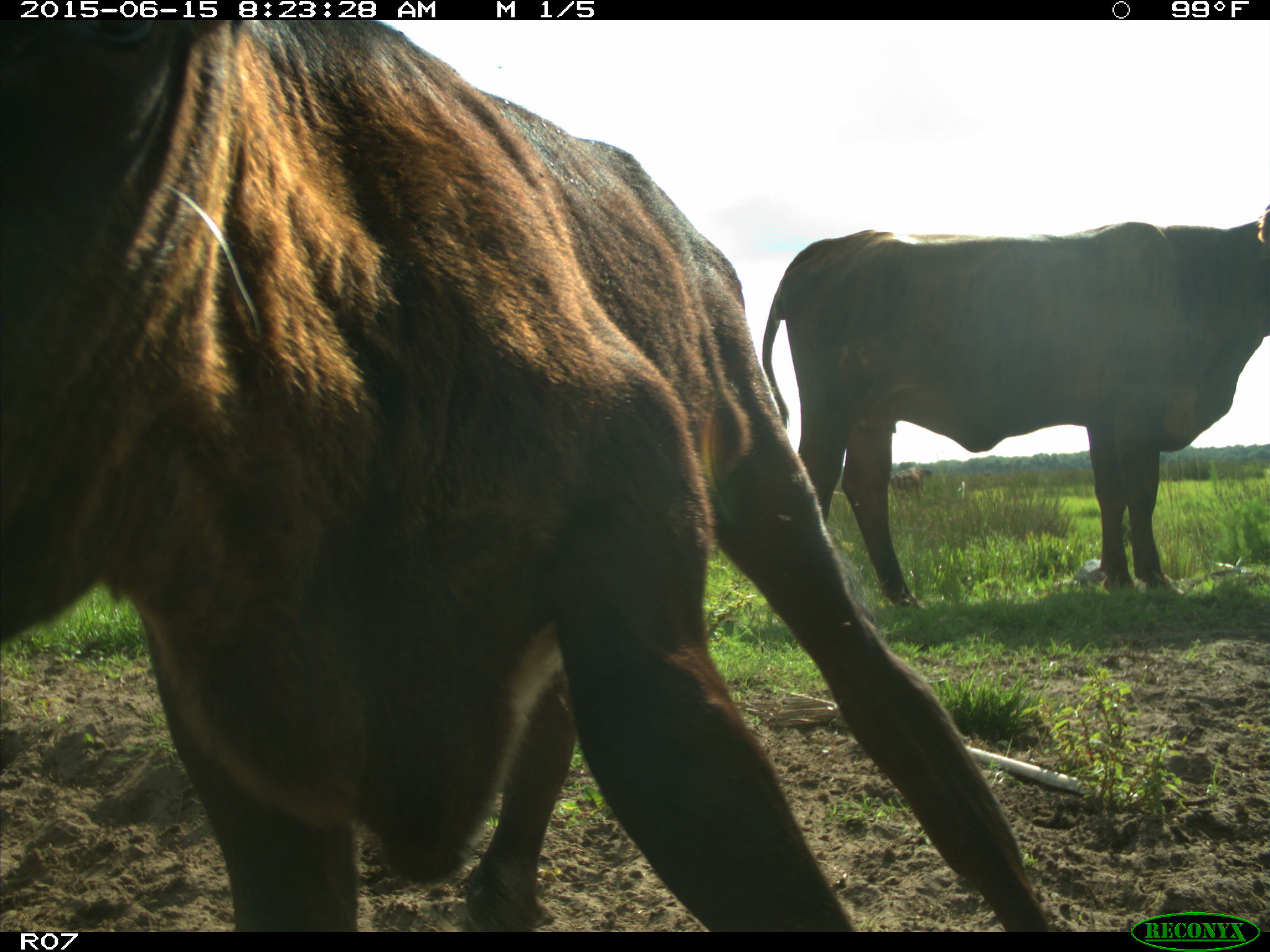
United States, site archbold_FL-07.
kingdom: Animalia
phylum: Chordata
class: Mammalia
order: Artiodactyla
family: Bovidae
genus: Bos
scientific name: Bos taurus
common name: domestic cow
Bos taurus (domestic cow).